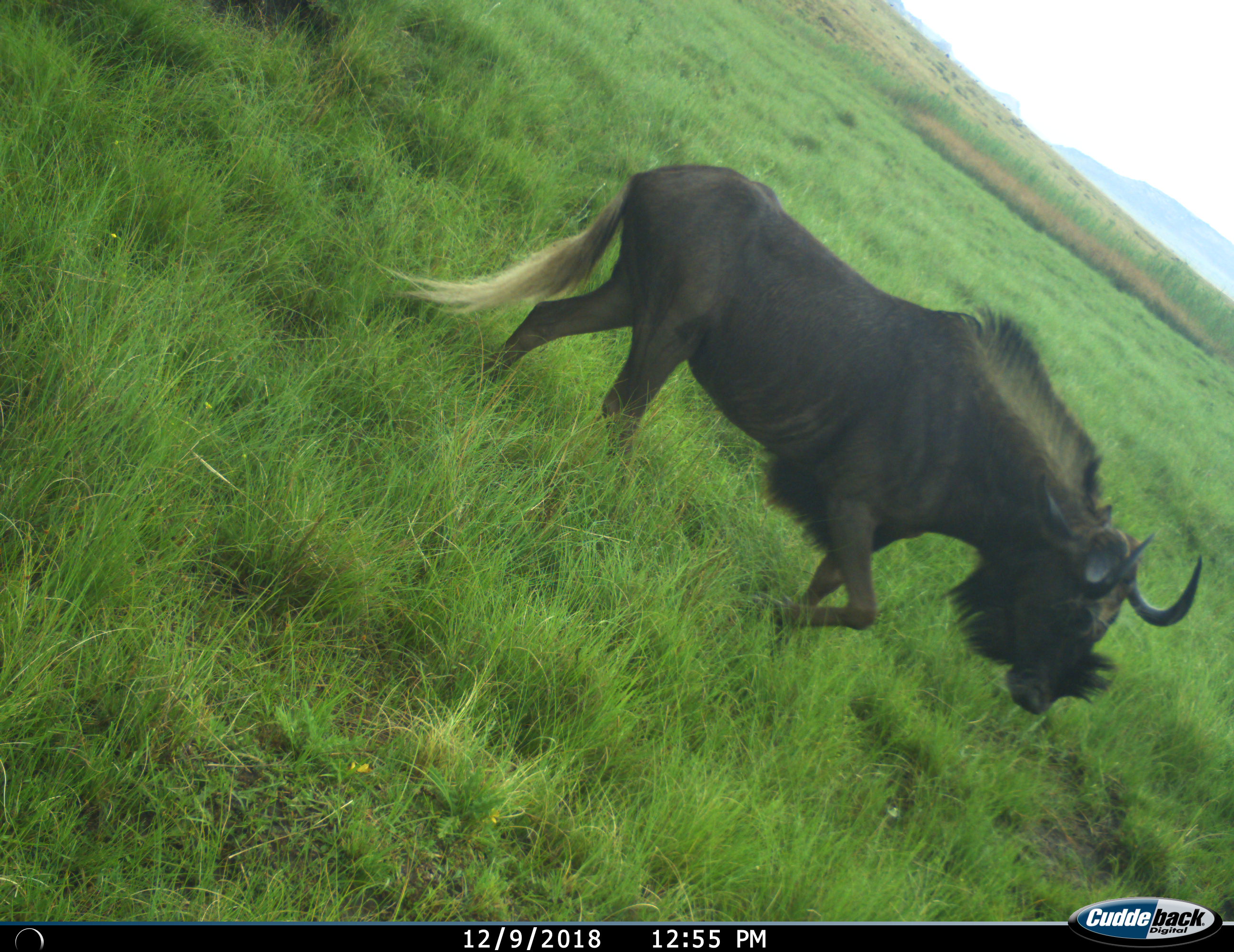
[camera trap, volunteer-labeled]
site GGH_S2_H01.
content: unidentified animal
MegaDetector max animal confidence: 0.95